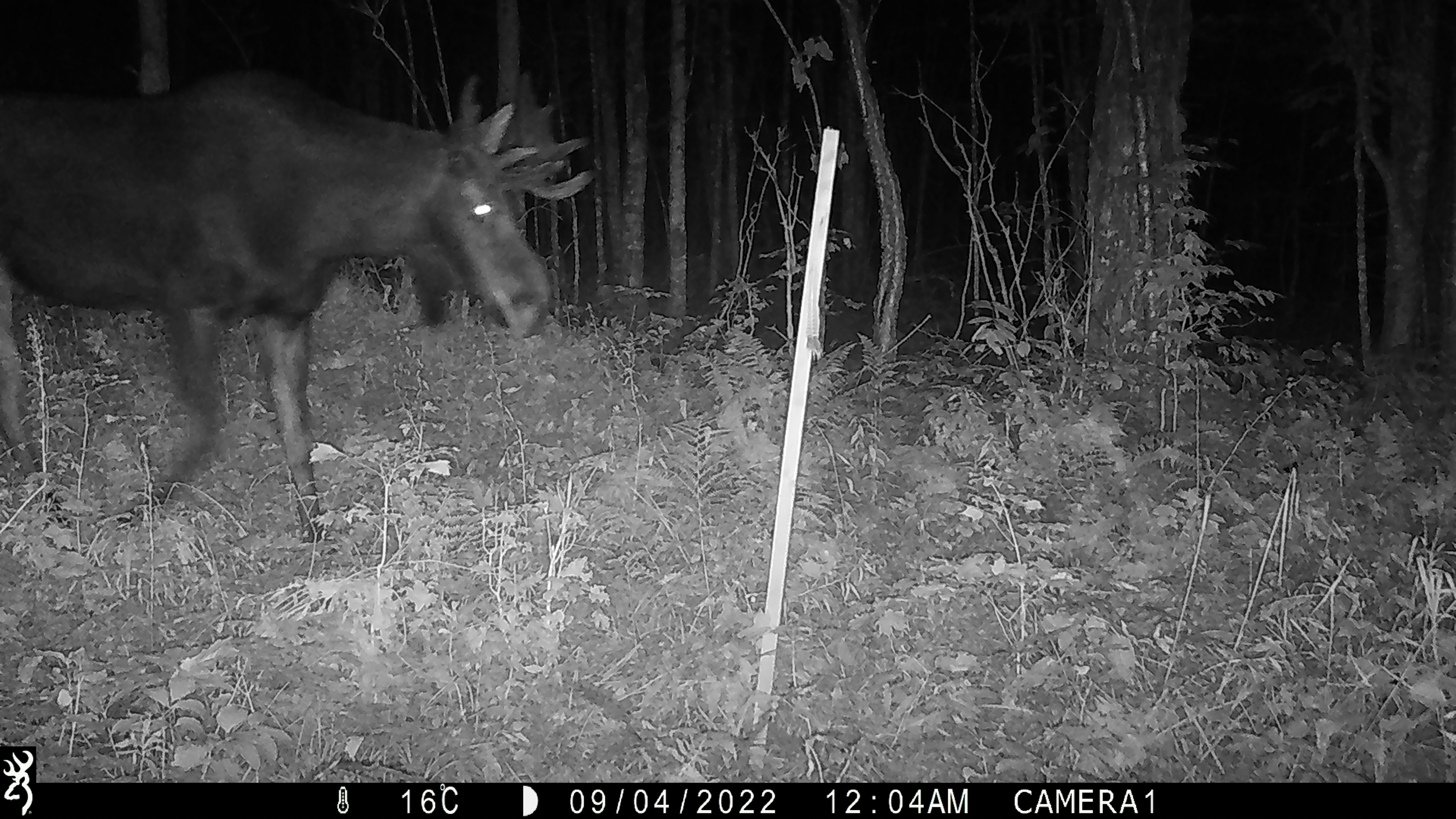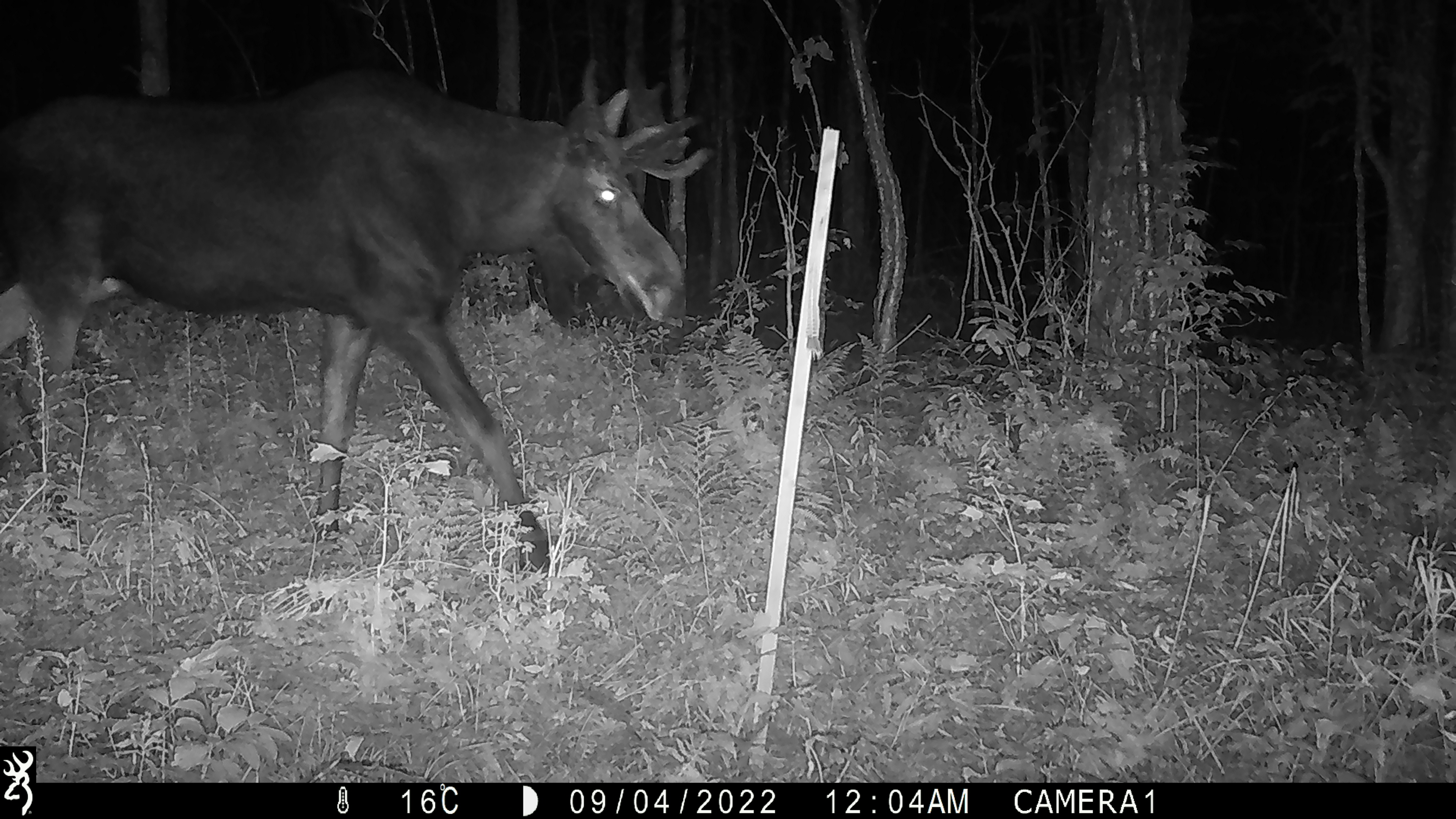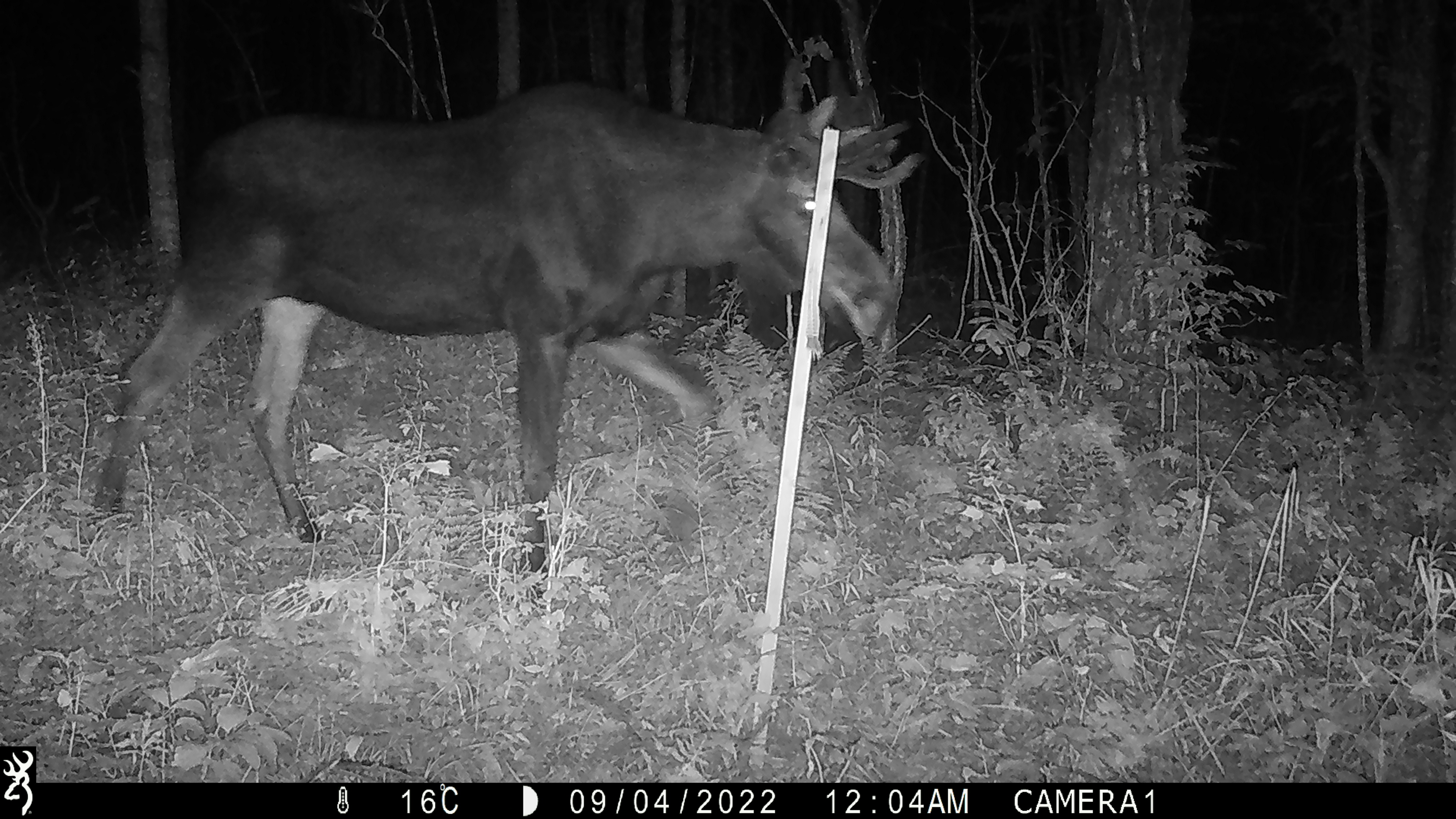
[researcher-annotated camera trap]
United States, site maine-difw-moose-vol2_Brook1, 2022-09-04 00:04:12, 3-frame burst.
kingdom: Animalia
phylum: Chordata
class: Mammalia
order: Artiodactyla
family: Cervidae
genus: Alces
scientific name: Alces alces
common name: moose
Moose (Alces alces).